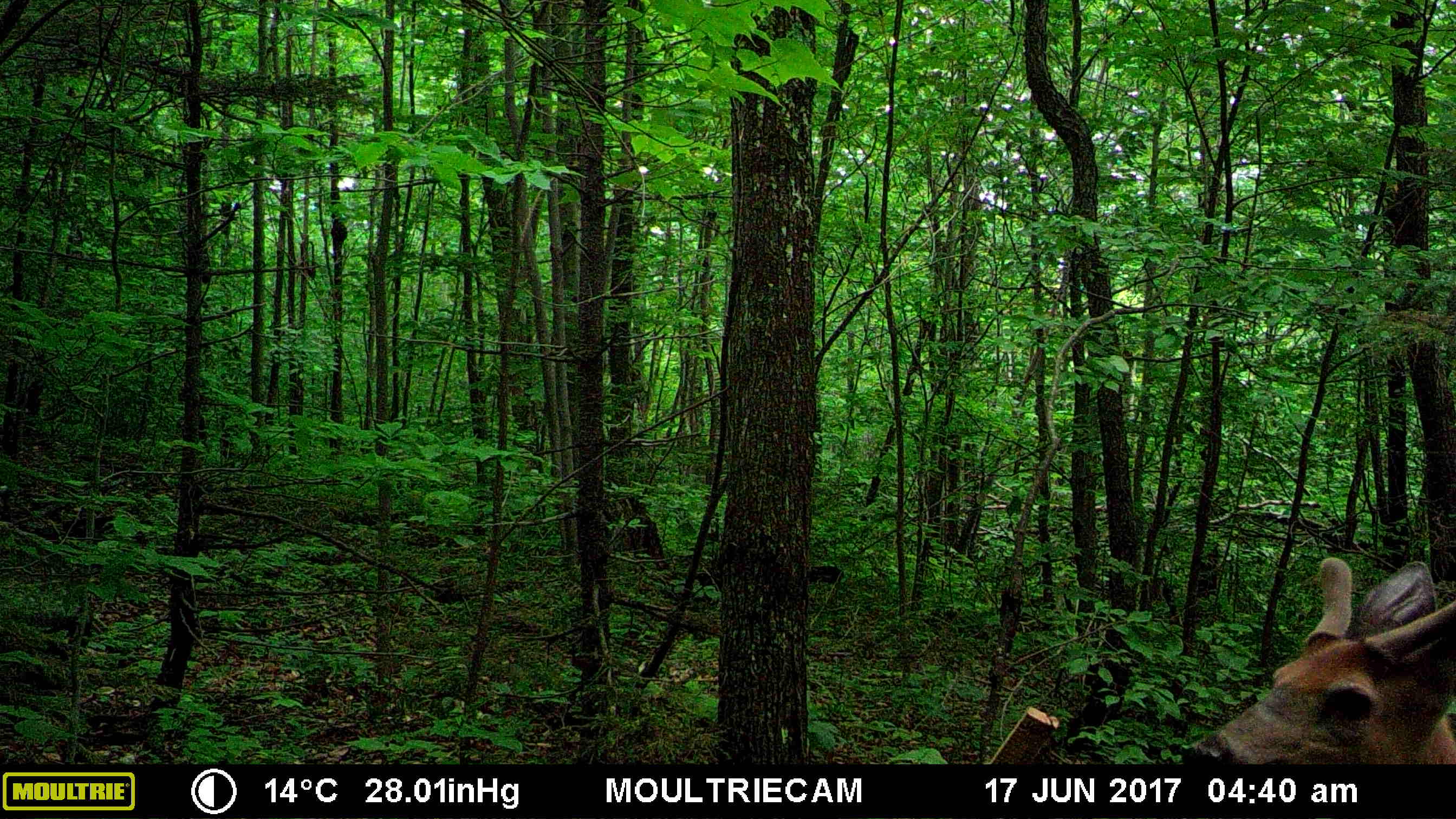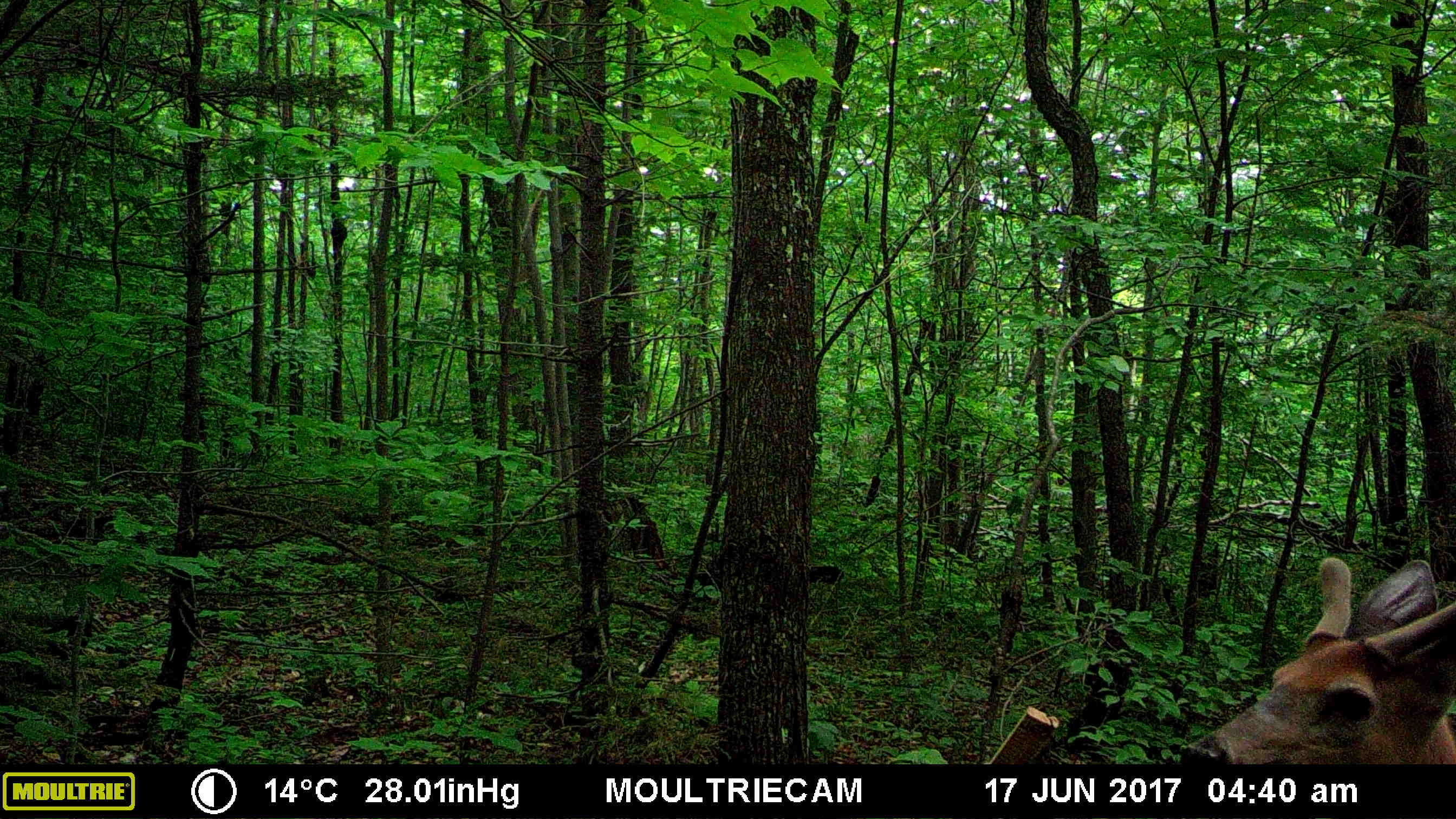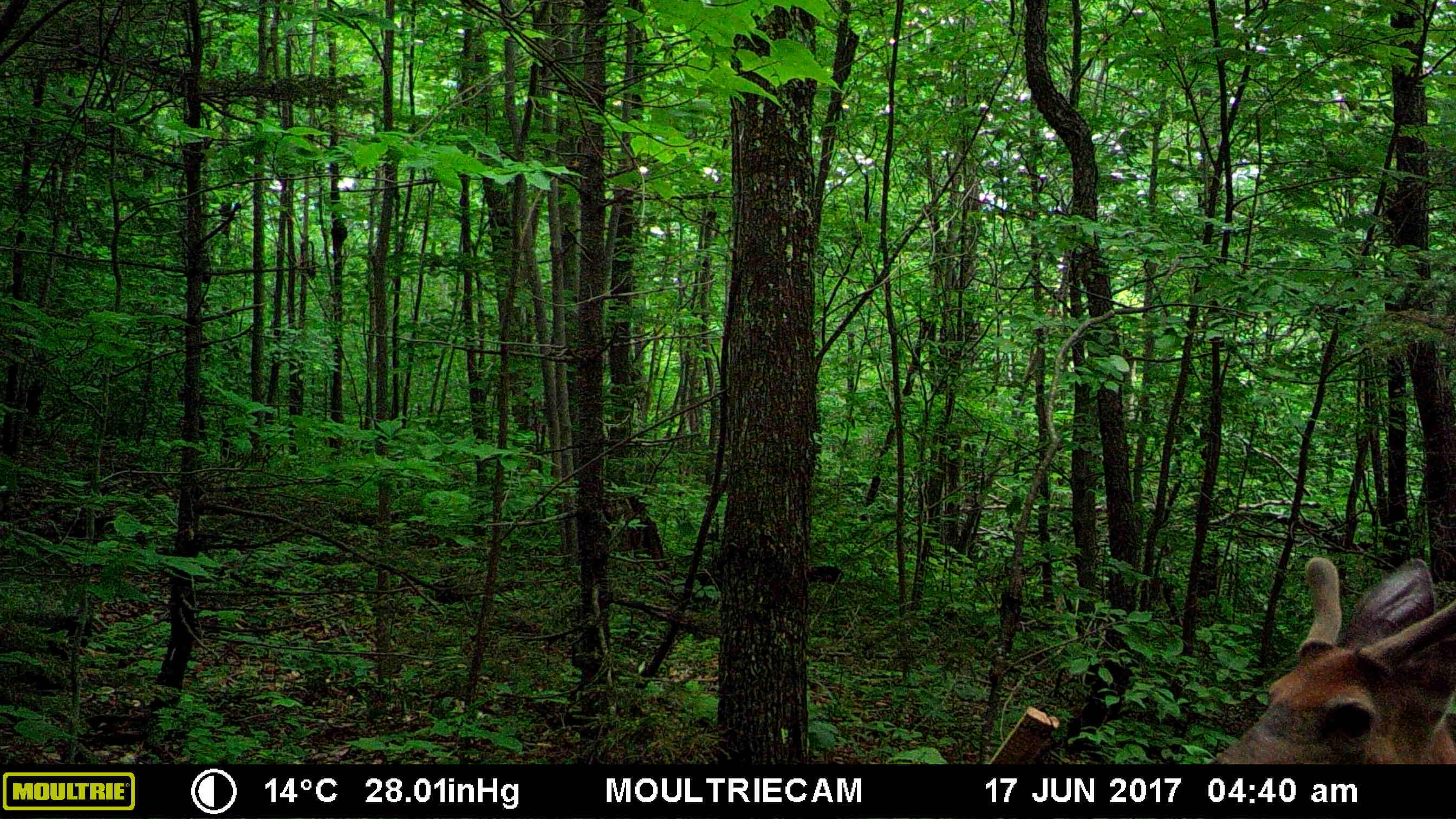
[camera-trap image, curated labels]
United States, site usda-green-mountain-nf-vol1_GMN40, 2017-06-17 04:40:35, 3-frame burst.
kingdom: Animalia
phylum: Chordata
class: Mammalia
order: Artiodactyla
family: Cervidae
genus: Odocoileus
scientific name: Odocoileus virginianus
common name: white-tailed deer